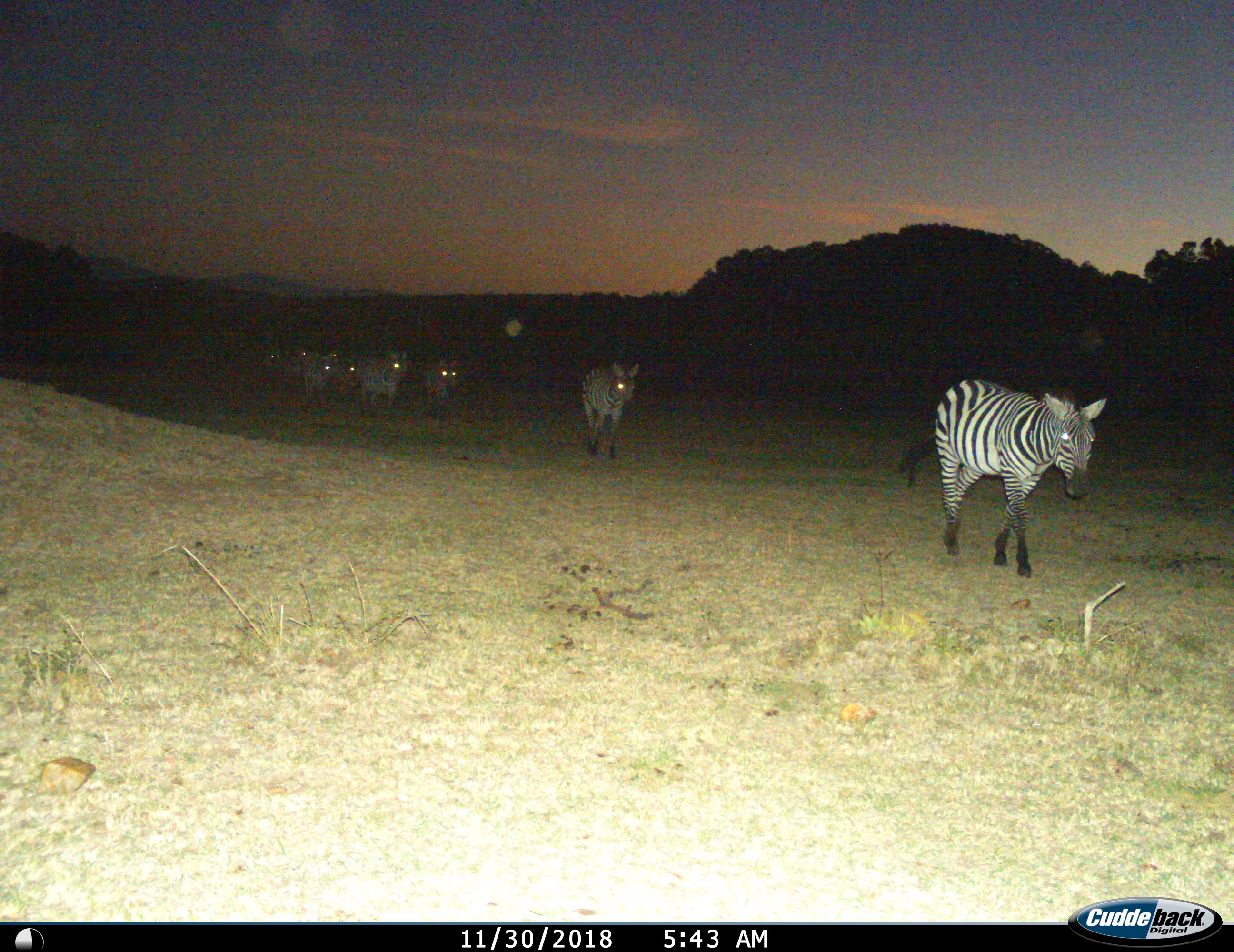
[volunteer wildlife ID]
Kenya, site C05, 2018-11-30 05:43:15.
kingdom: Animalia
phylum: Chordata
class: Mammalia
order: Perissodactyla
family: Equidae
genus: Equus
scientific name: Equus quagga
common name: plains zebra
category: zebra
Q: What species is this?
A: Zebra (plains zebra) (Equus quagga).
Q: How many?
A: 9.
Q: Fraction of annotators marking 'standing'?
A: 0%.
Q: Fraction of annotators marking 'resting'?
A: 0%.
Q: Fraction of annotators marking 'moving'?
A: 100%.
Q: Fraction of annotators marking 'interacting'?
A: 0%.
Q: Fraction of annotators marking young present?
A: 0%.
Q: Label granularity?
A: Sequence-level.